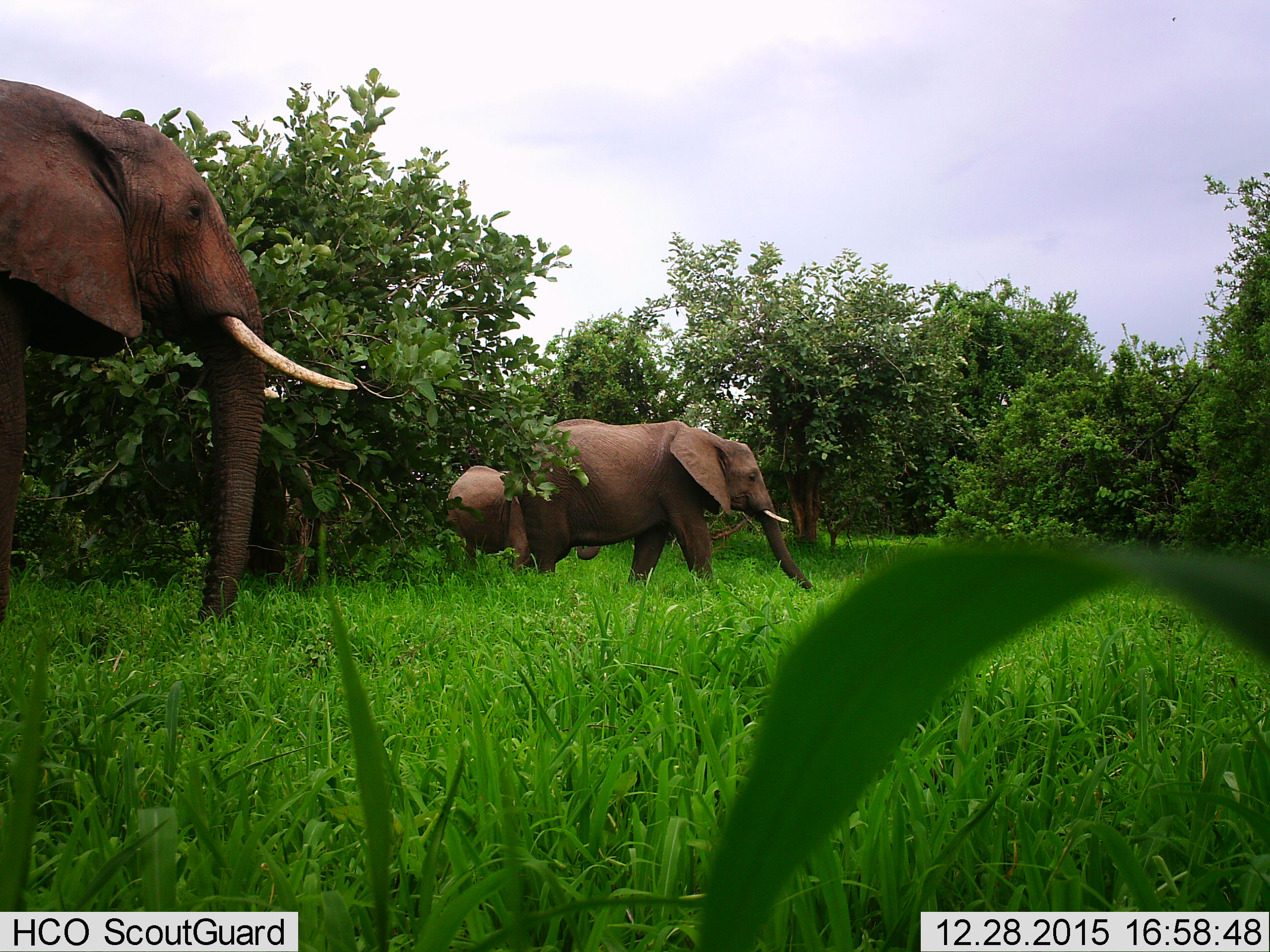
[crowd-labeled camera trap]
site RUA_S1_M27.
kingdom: Animalia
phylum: Chordata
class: Mammalia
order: Proboscidea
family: Elephantidae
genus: Loxodonta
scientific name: Loxodonta africana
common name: african bush elephant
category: elephant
Elephant (african bush elephant) (Loxodonta africana), count 3. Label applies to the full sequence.